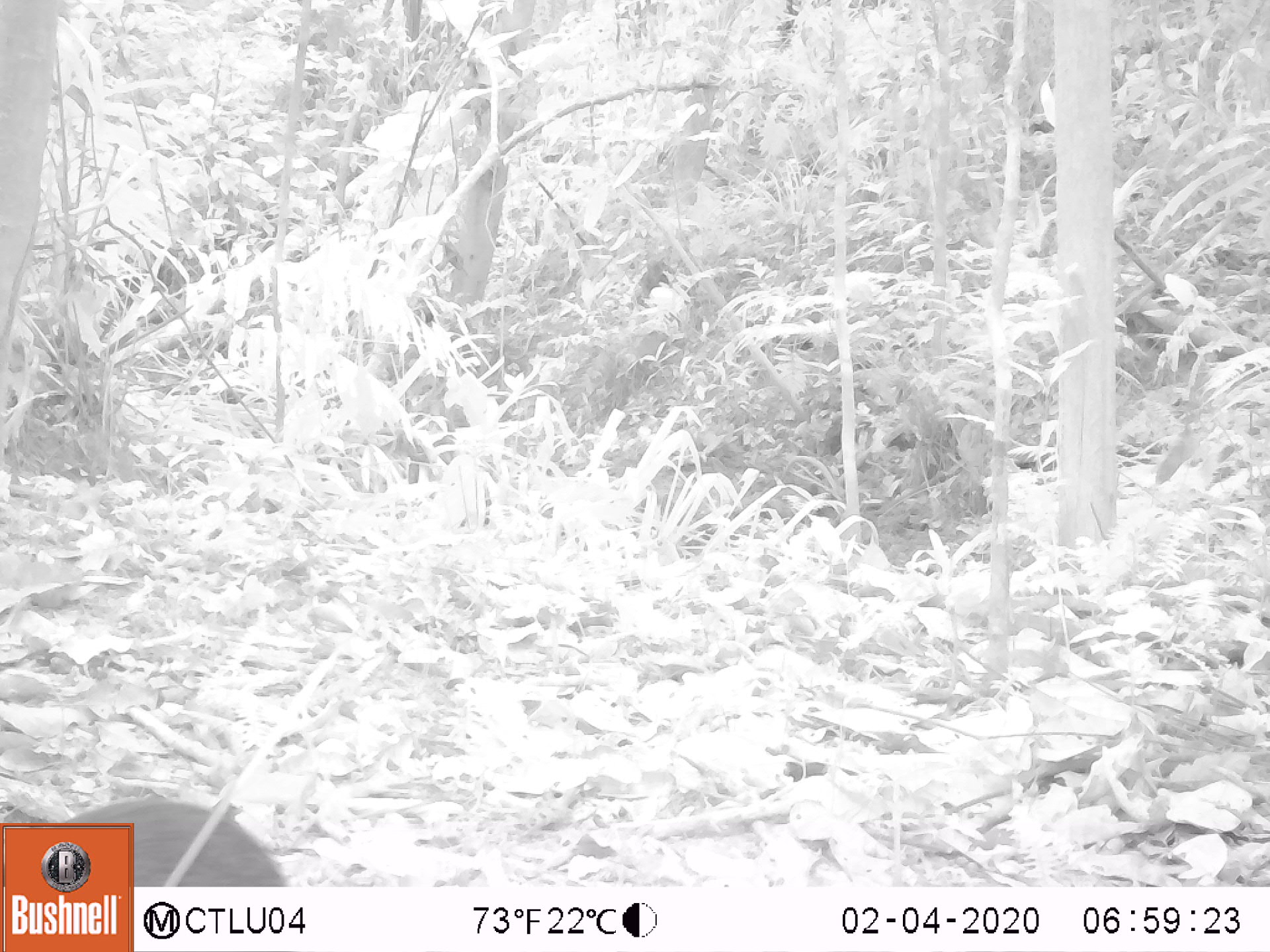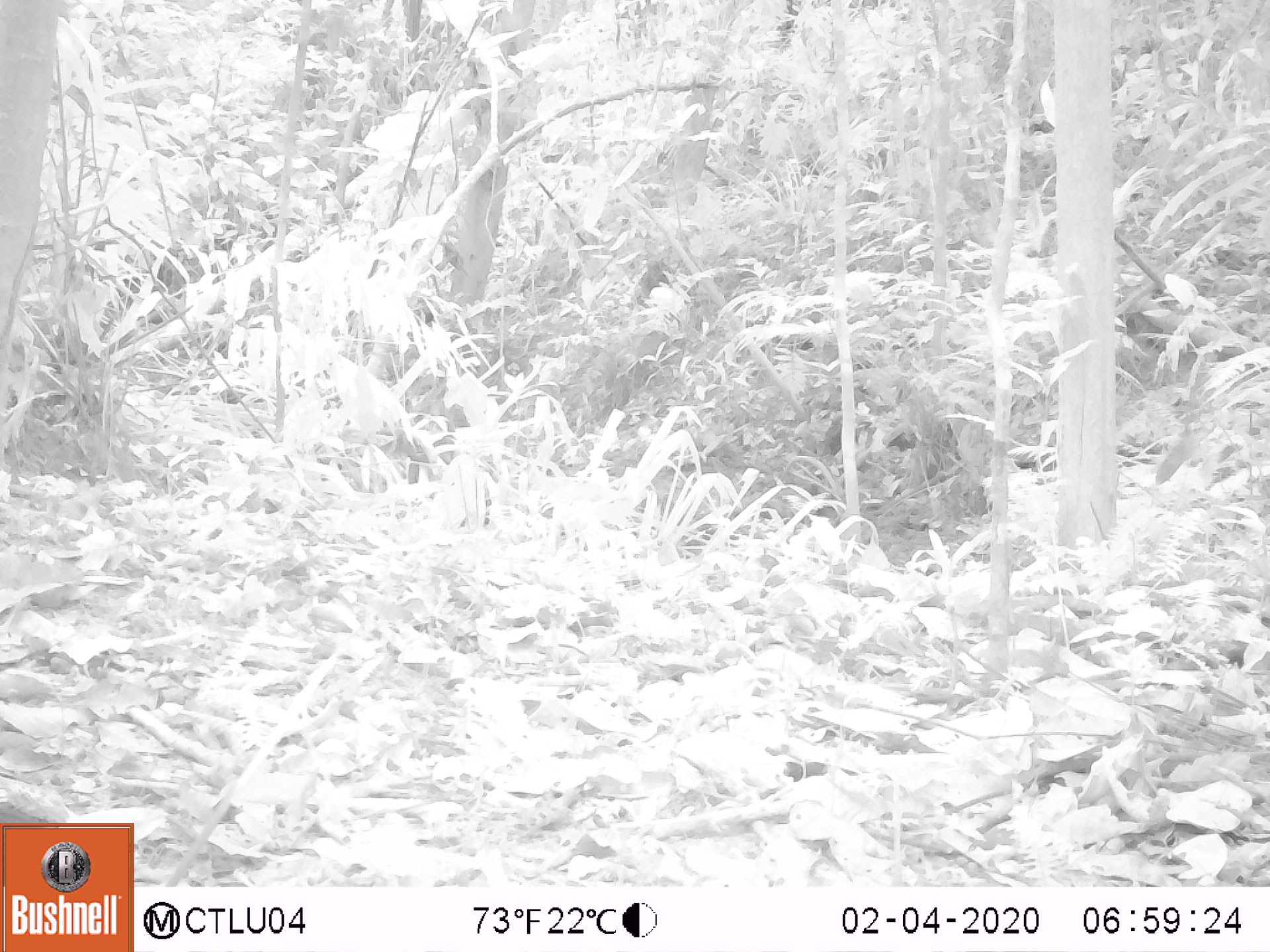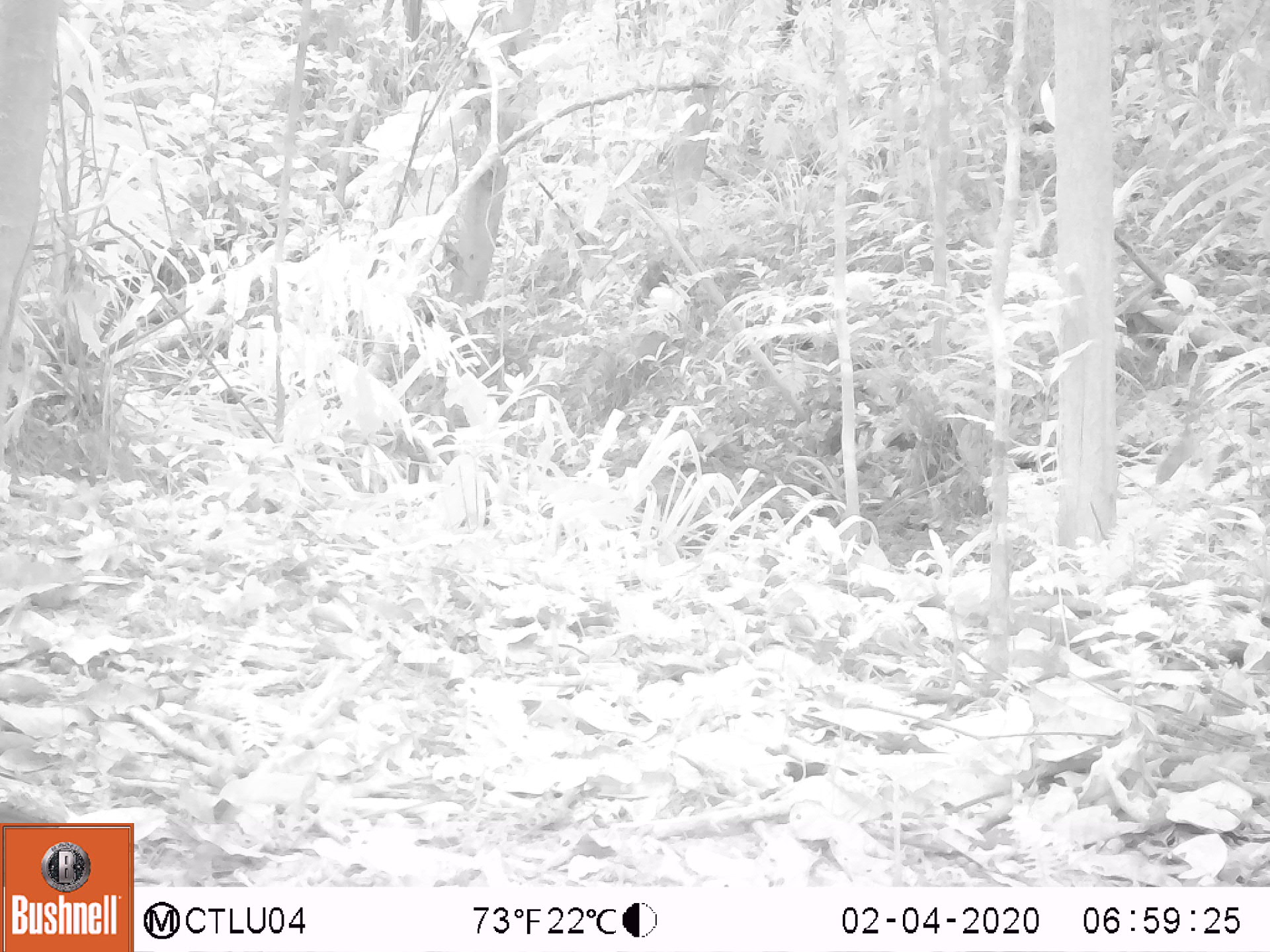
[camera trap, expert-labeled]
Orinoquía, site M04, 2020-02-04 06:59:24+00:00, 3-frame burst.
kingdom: Animalia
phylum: Chordata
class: Mammalia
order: Rodentia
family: Dasyproctidae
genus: Dasyprocta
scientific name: Dasyprocta fuliginosa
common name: black agouti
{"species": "black agouti (Dasyprocta fuliginosa)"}